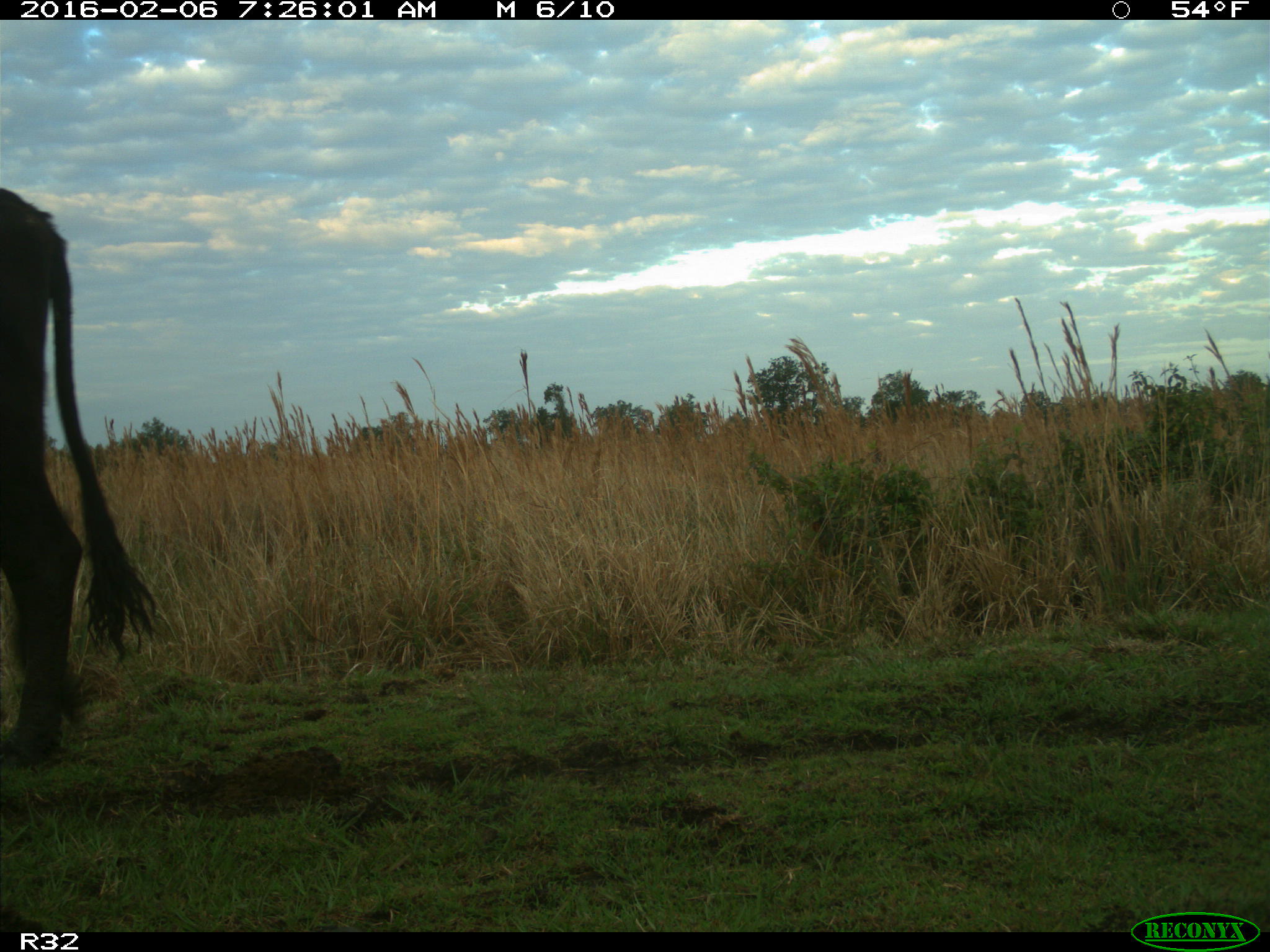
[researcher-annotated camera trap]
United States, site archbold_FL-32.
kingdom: Animalia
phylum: Chordata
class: Mammalia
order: Artiodactyla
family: Bovidae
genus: Bos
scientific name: Bos taurus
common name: domestic cow